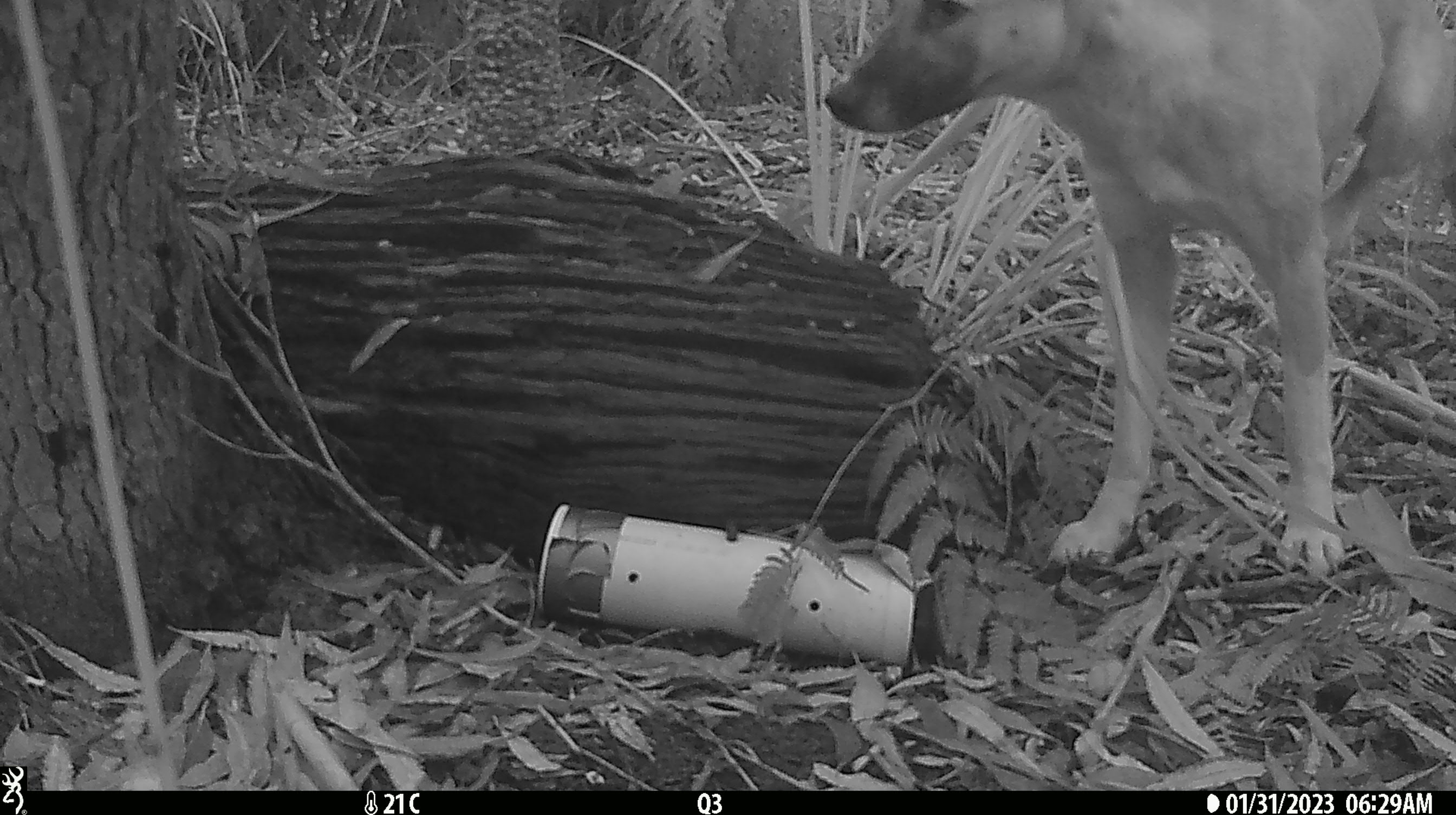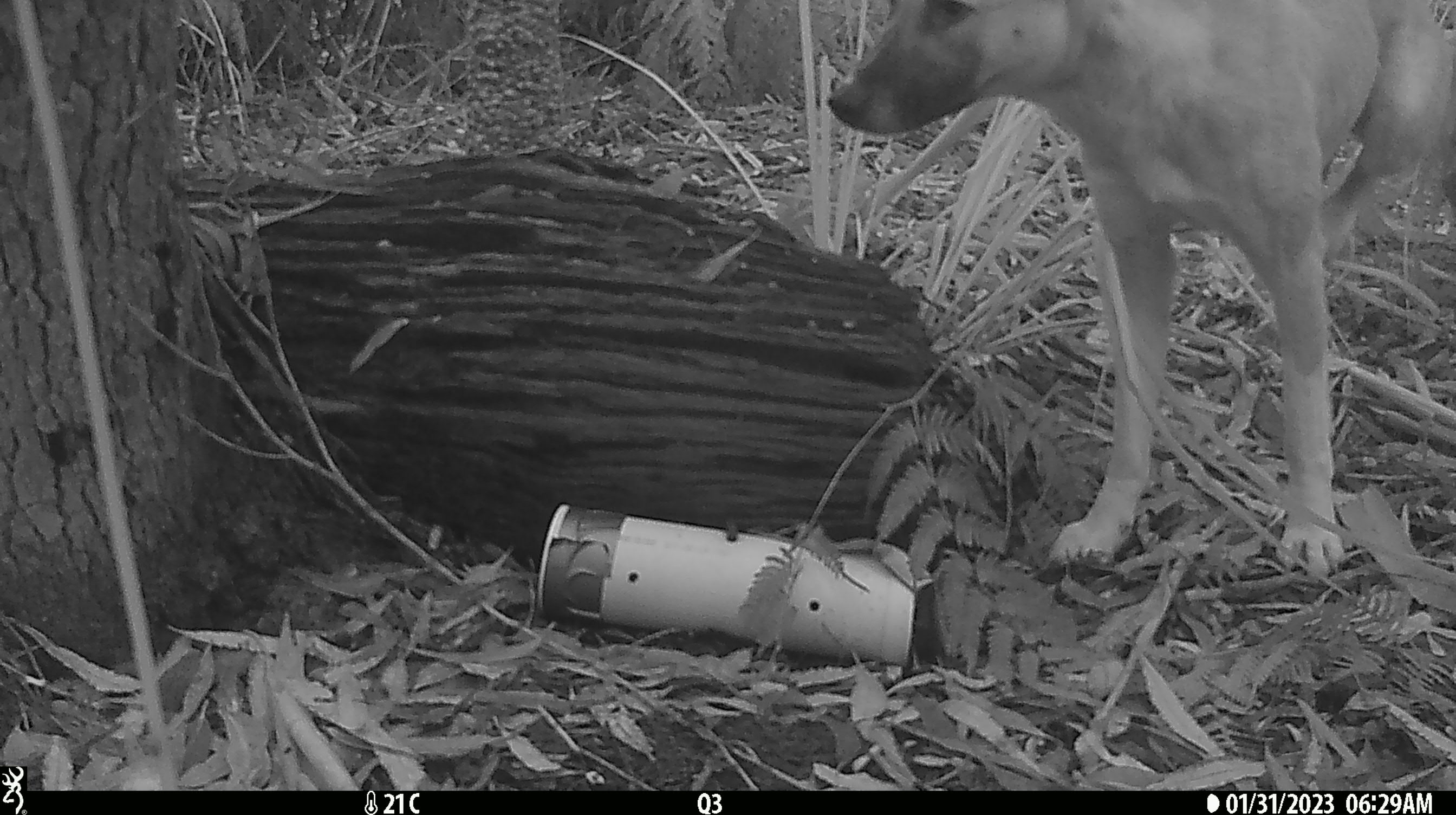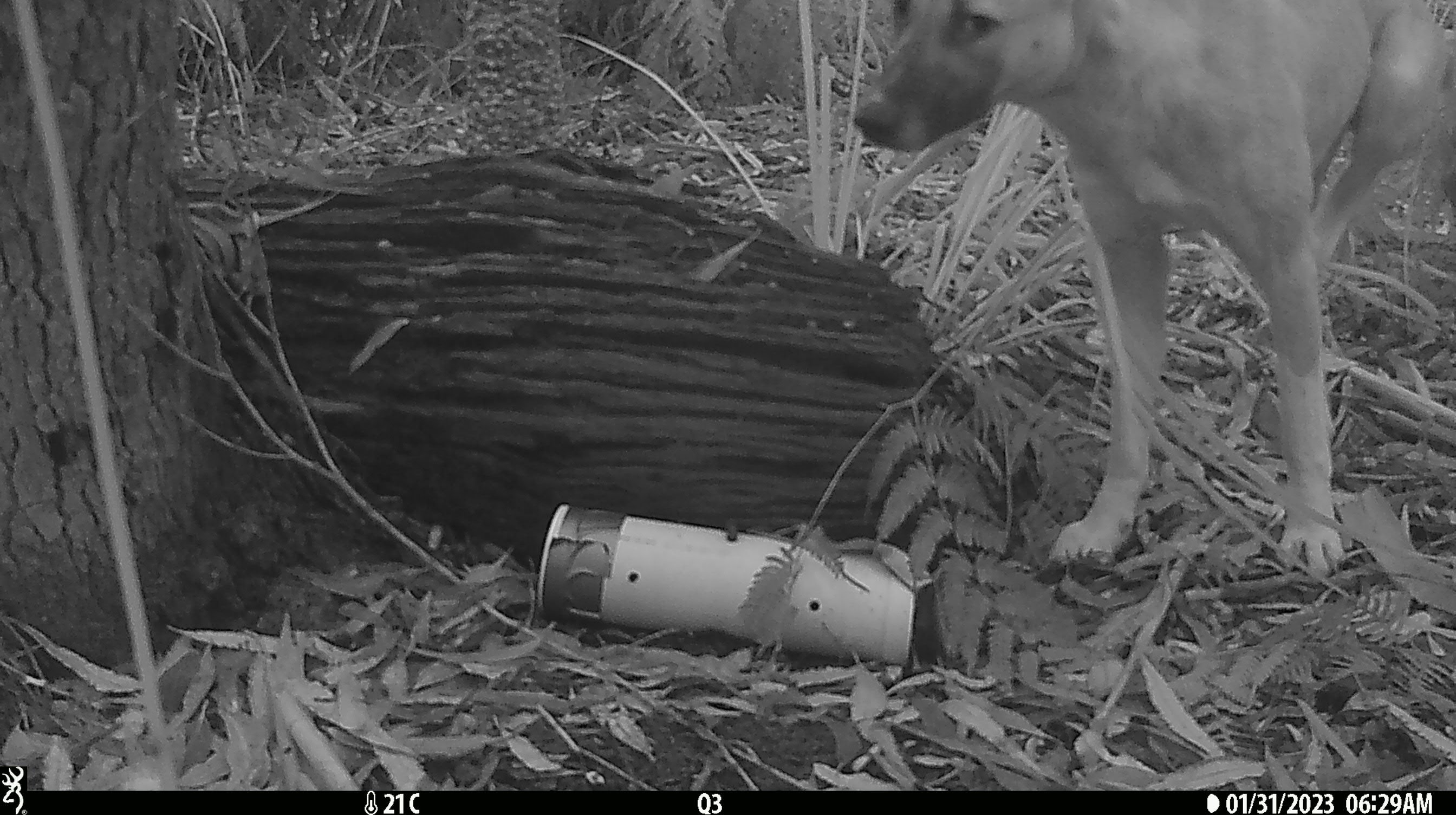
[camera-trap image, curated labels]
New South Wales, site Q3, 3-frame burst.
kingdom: Animalia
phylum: Chordata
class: Mammalia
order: Carnivora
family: Canidae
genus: Canis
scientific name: Canis familiaris dingo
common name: dingo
Dingo (Canis familiaris dingo).